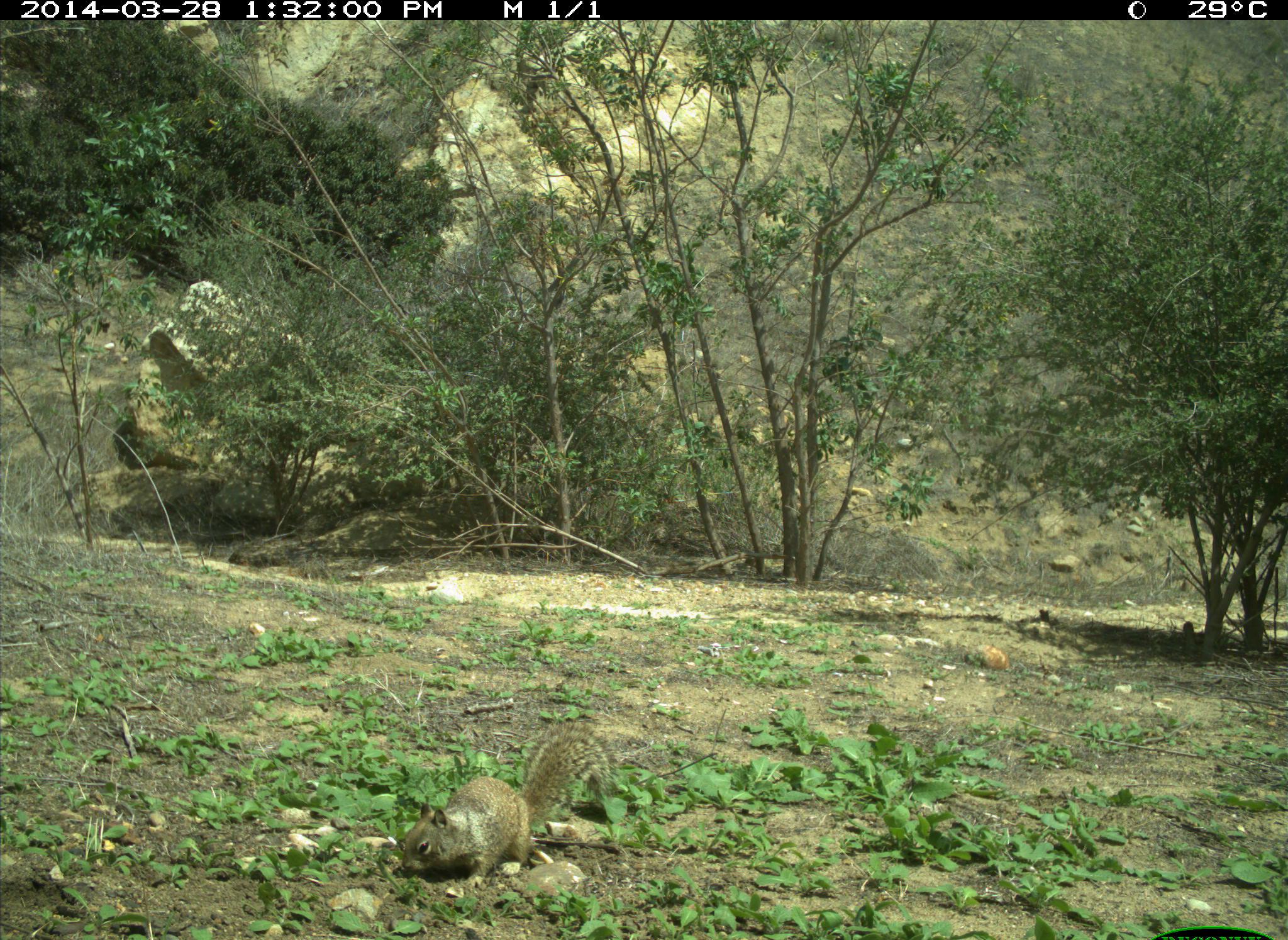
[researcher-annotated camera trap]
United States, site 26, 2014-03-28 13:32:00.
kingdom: Animalia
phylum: Chordata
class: Mammalia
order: Rodentia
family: Sciuridae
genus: Sciurus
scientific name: Sciurus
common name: squirrel